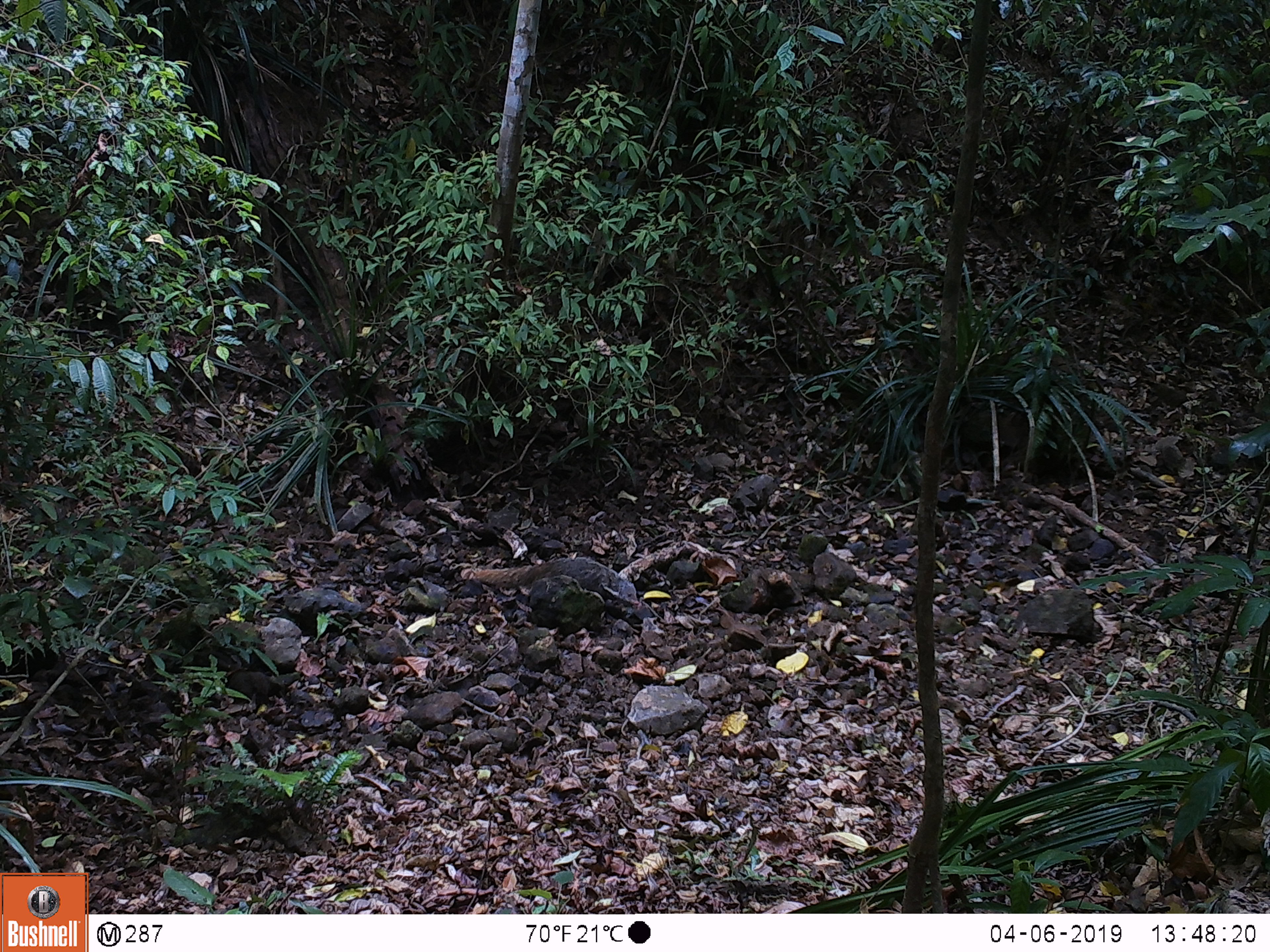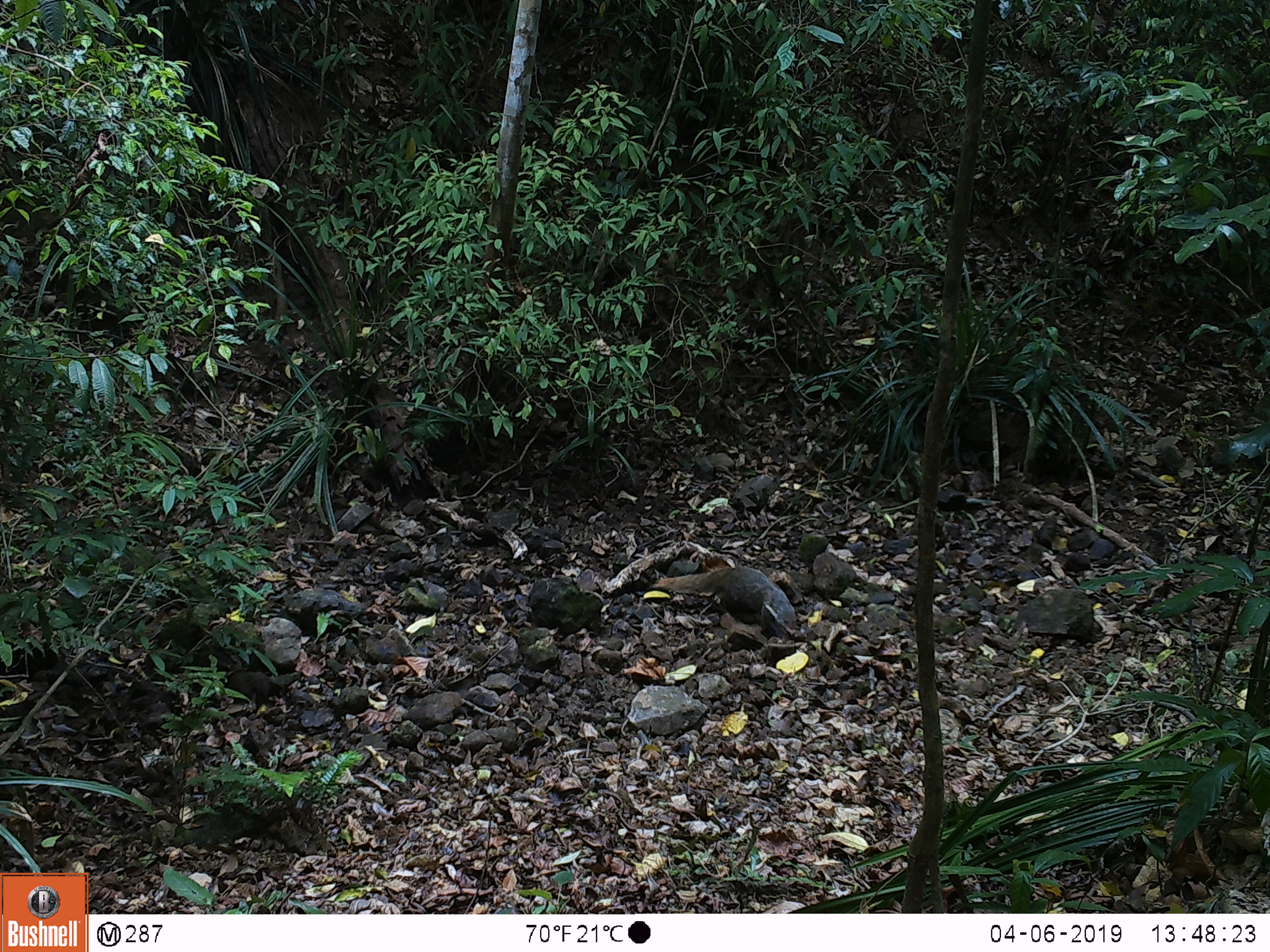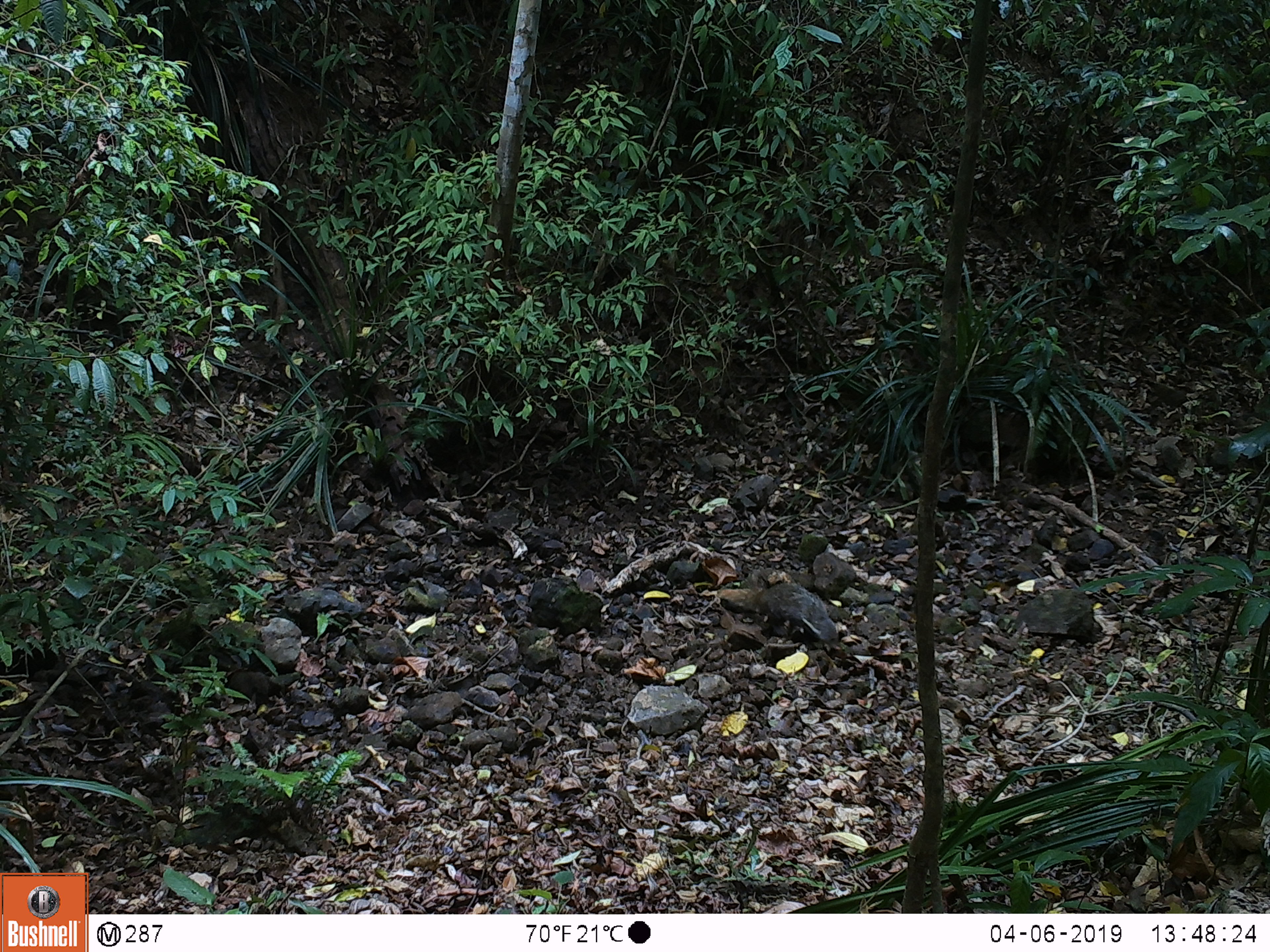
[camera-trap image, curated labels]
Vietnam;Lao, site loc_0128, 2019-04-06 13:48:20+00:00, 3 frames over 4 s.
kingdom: Animalia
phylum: Chordata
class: Mammalia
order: Carnivora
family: Herpestidae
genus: Urva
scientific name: Urva urva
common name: crab-eating mongoose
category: crab eating mongoose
Crab eating mongoose (crab-eating mongoose) (Urva urva). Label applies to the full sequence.